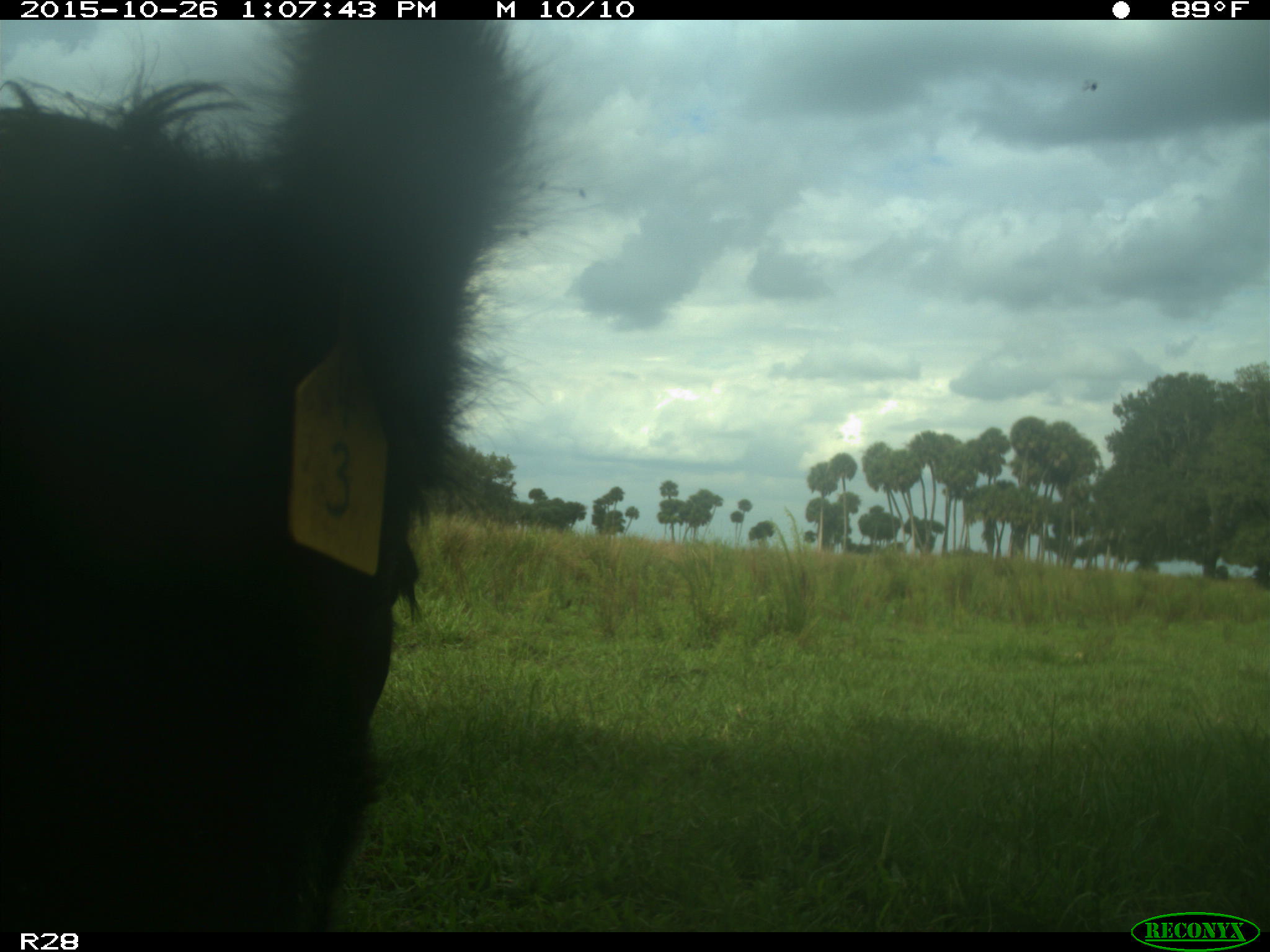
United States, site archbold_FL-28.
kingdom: Animalia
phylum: Chordata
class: Mammalia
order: Artiodactyla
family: Bovidae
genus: Bos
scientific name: Bos taurus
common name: domestic cow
Bos taurus (domestic cow).